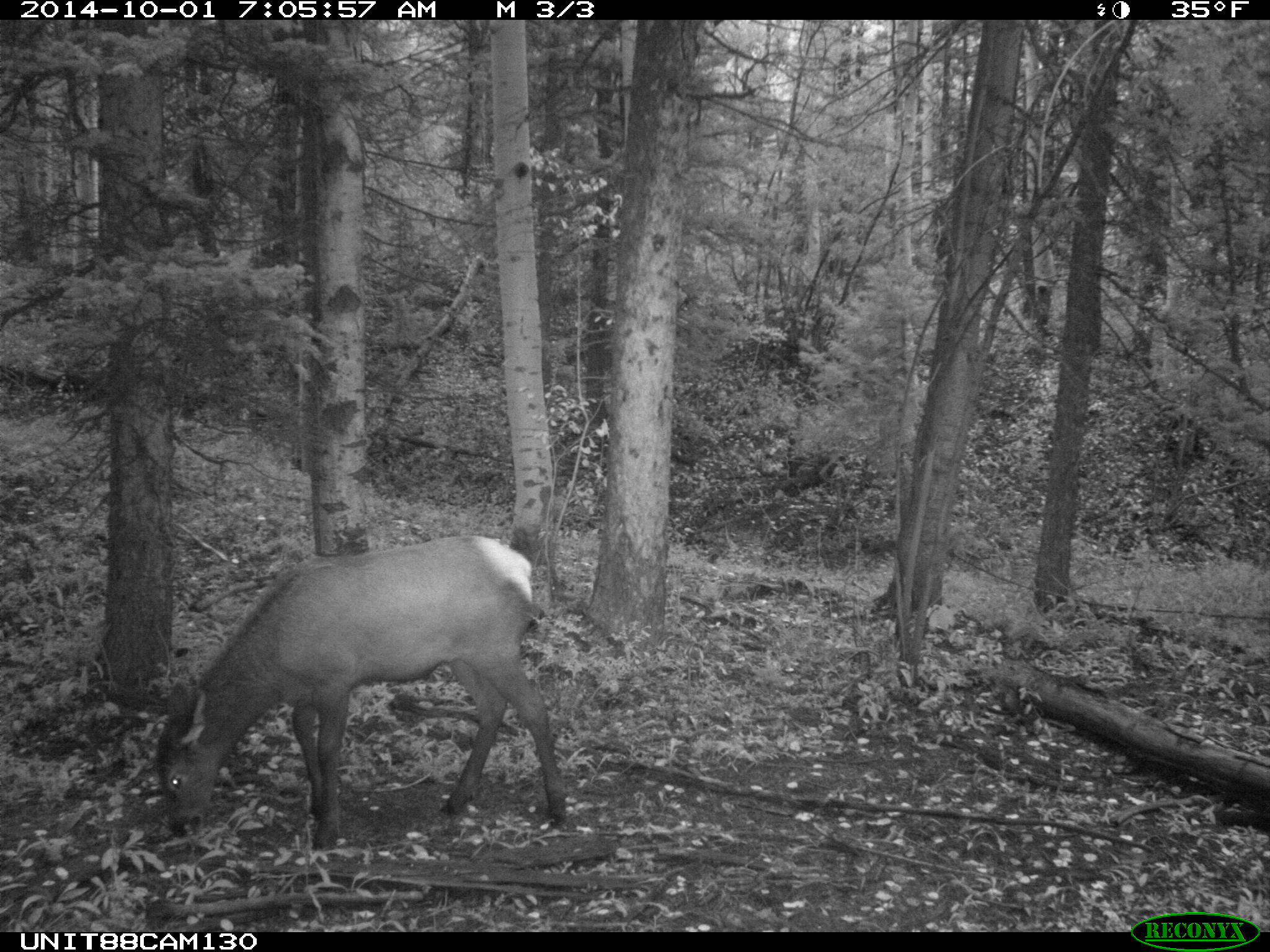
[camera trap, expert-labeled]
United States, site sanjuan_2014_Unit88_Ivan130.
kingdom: Animalia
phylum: Chordata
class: Mammalia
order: Artiodactyla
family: Cervidae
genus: Cervus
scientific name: Cervus elaphus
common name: red deer